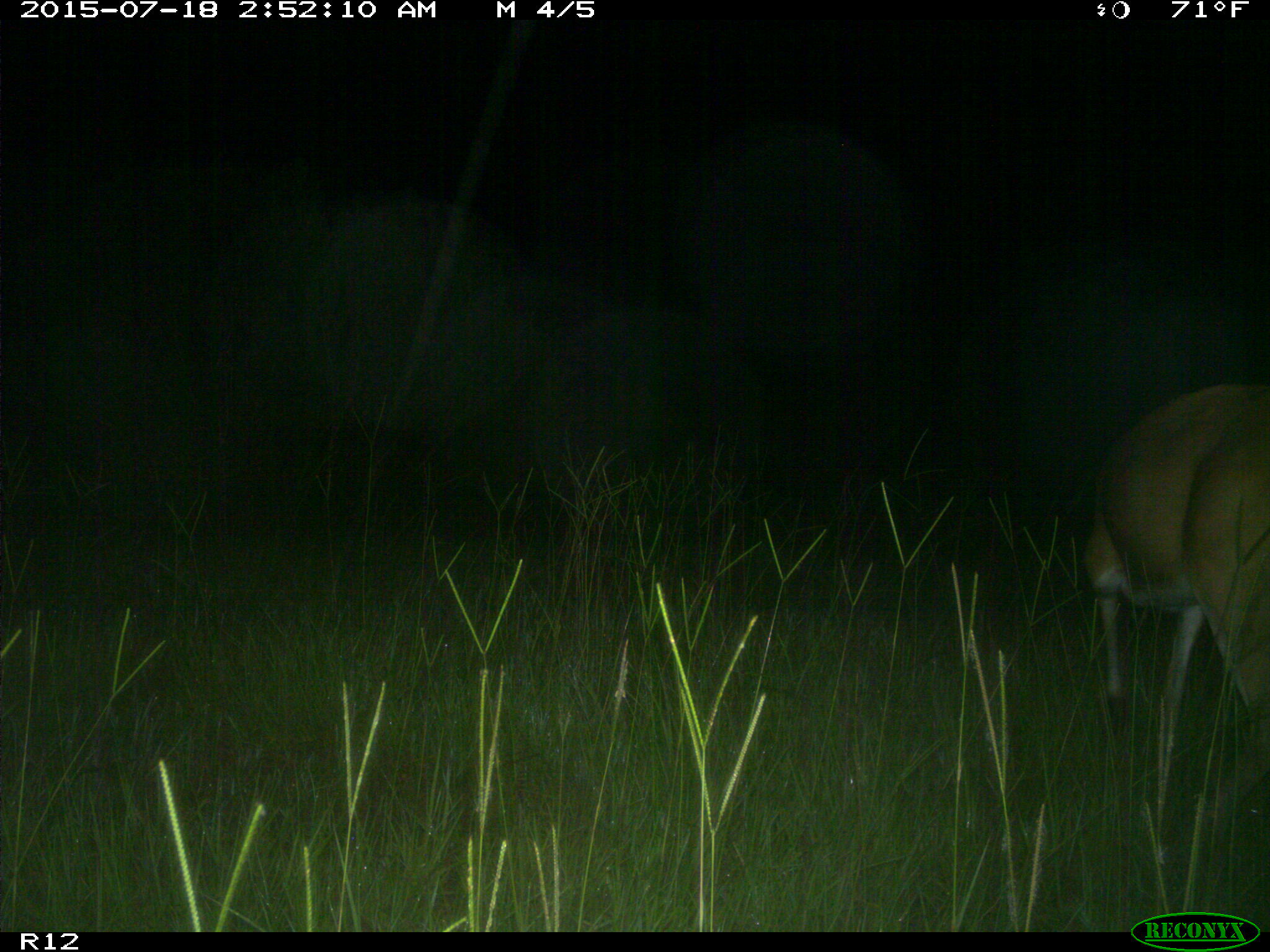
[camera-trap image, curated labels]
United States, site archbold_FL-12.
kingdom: Animalia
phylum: Chordata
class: Mammalia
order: Artiodactyla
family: Cervidae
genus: Odocoileus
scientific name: Odocoileus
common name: deer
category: unidentified deer